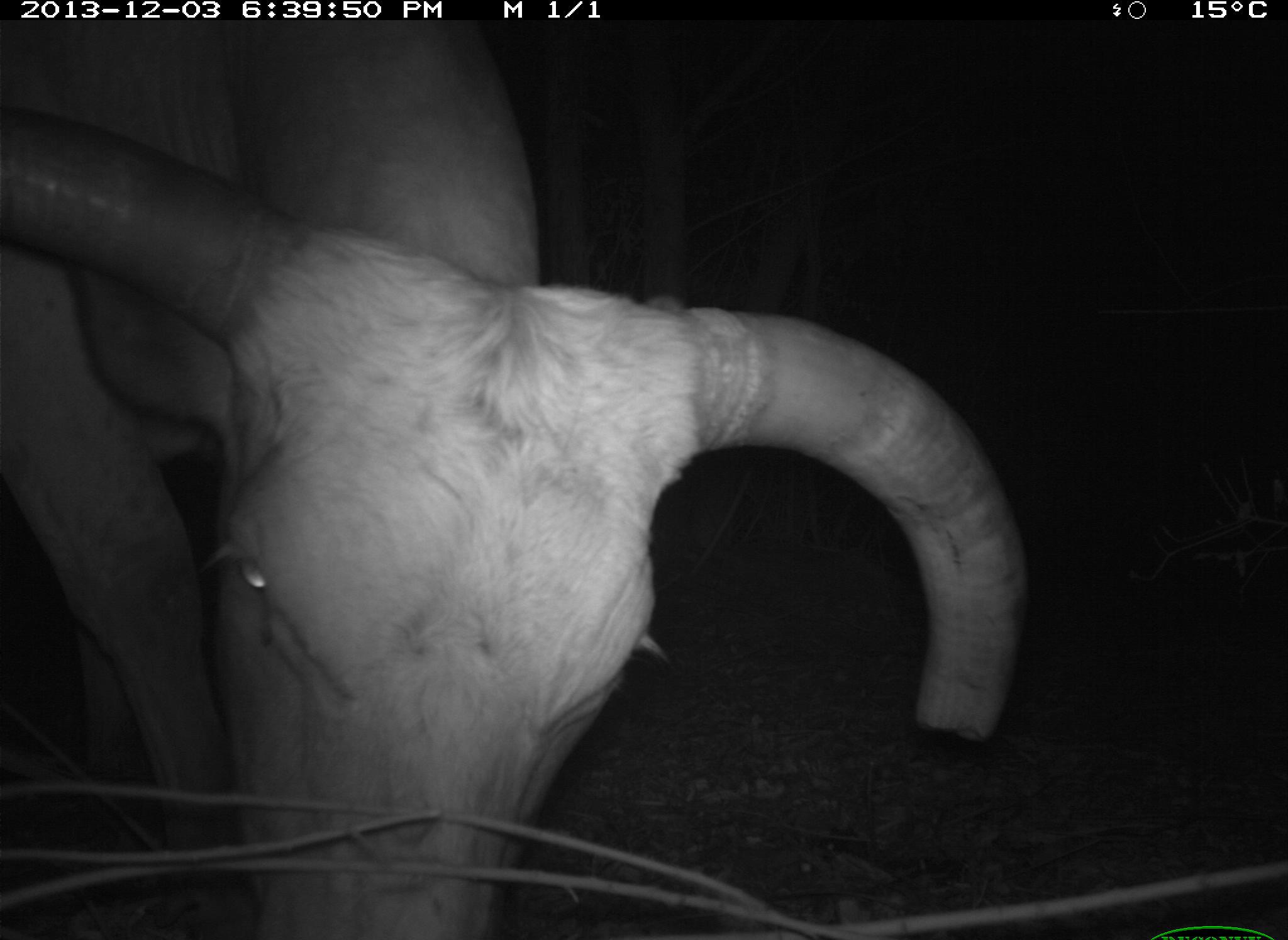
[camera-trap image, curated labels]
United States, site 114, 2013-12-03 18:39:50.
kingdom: Animalia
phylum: Chordata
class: Mammalia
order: Artiodactyla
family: Bovidae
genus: Bos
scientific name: Bos taurus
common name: cow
Cow (Bos taurus).